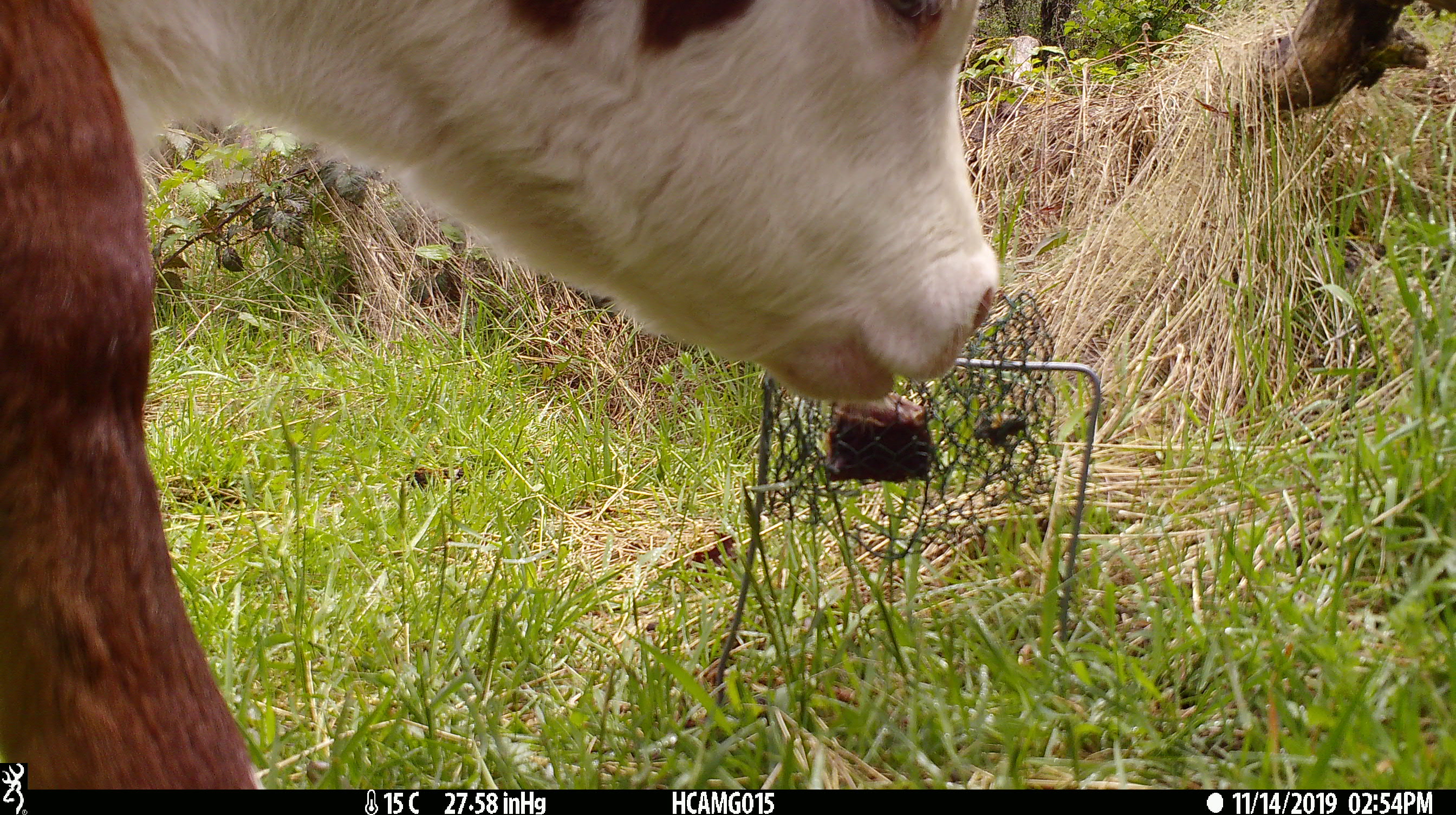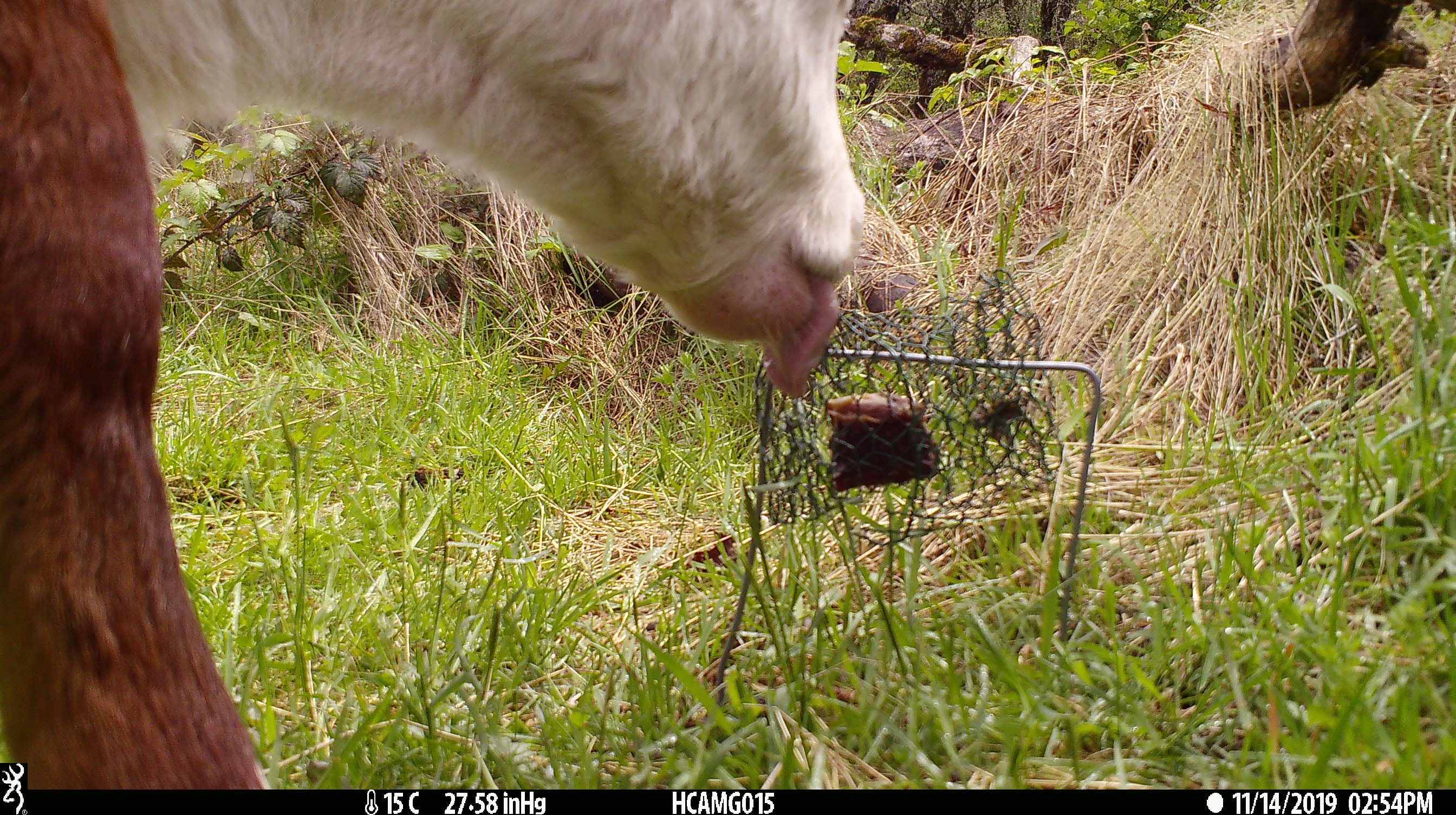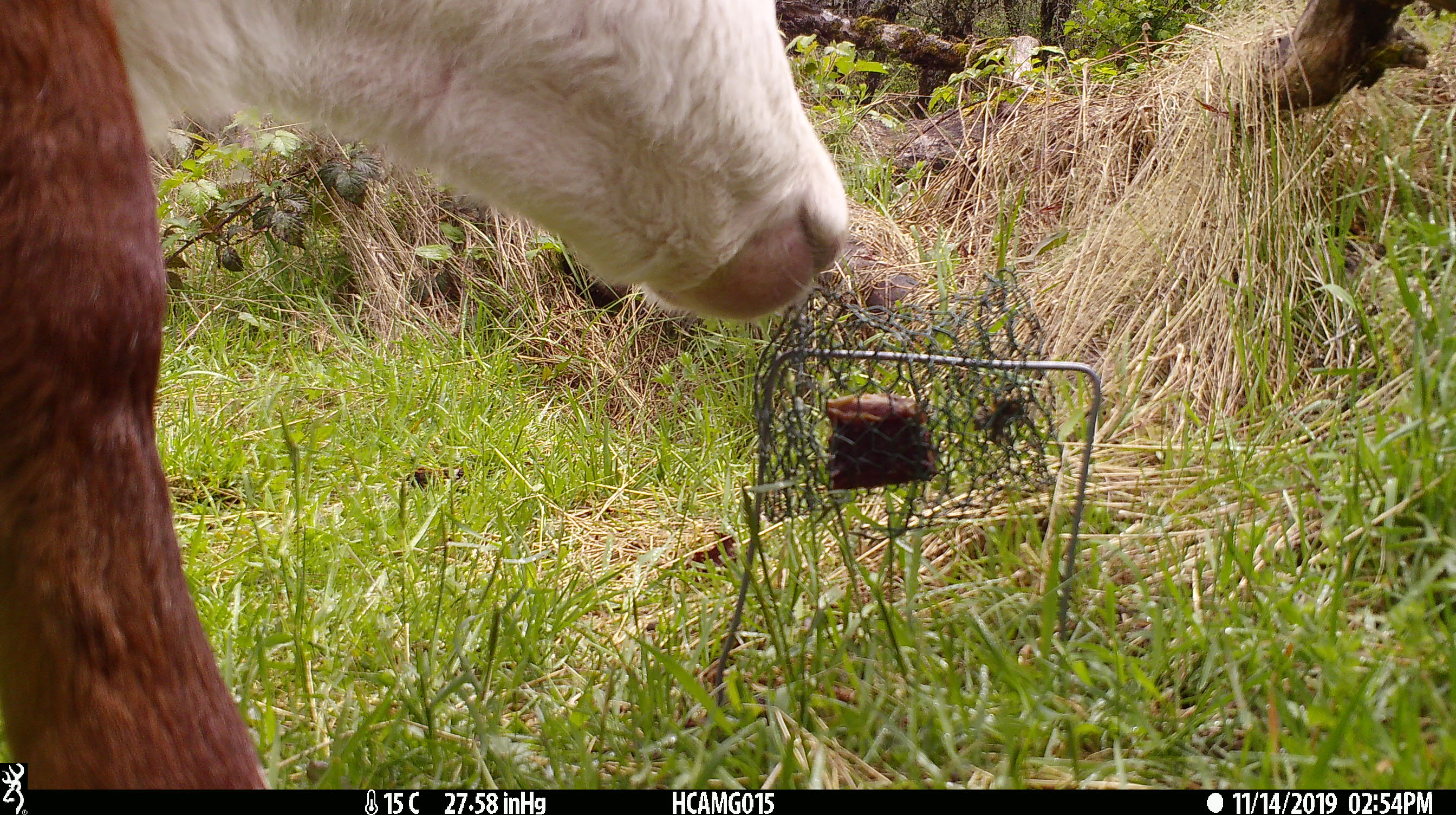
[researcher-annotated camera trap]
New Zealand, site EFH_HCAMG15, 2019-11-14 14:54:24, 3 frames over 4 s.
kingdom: Animalia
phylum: Chordata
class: Mammalia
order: Artiodactyla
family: Bovidae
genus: Bos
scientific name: Bos taurus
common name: domestic cow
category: cow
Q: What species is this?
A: Cow (domestic cow) (Bos taurus).